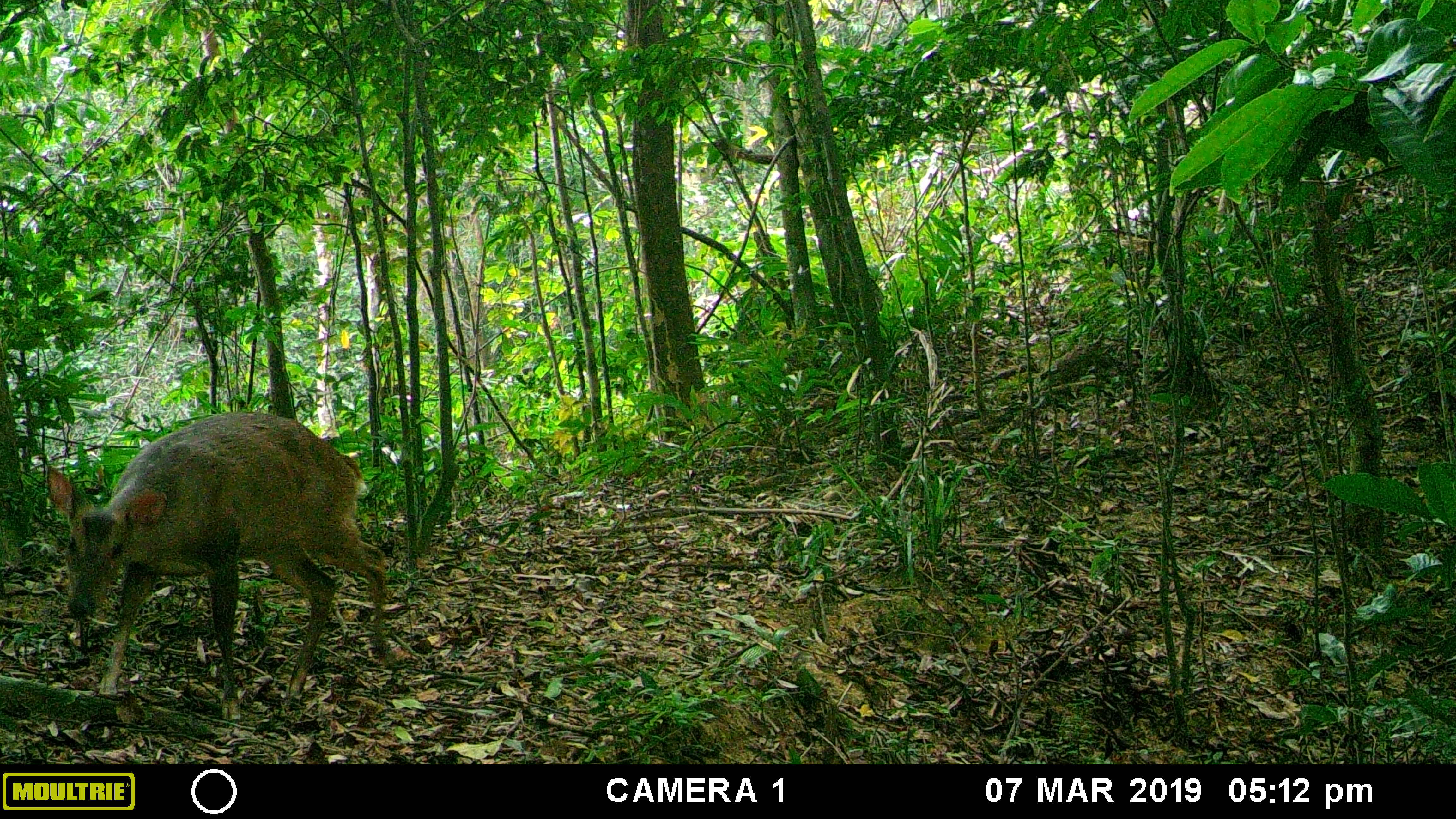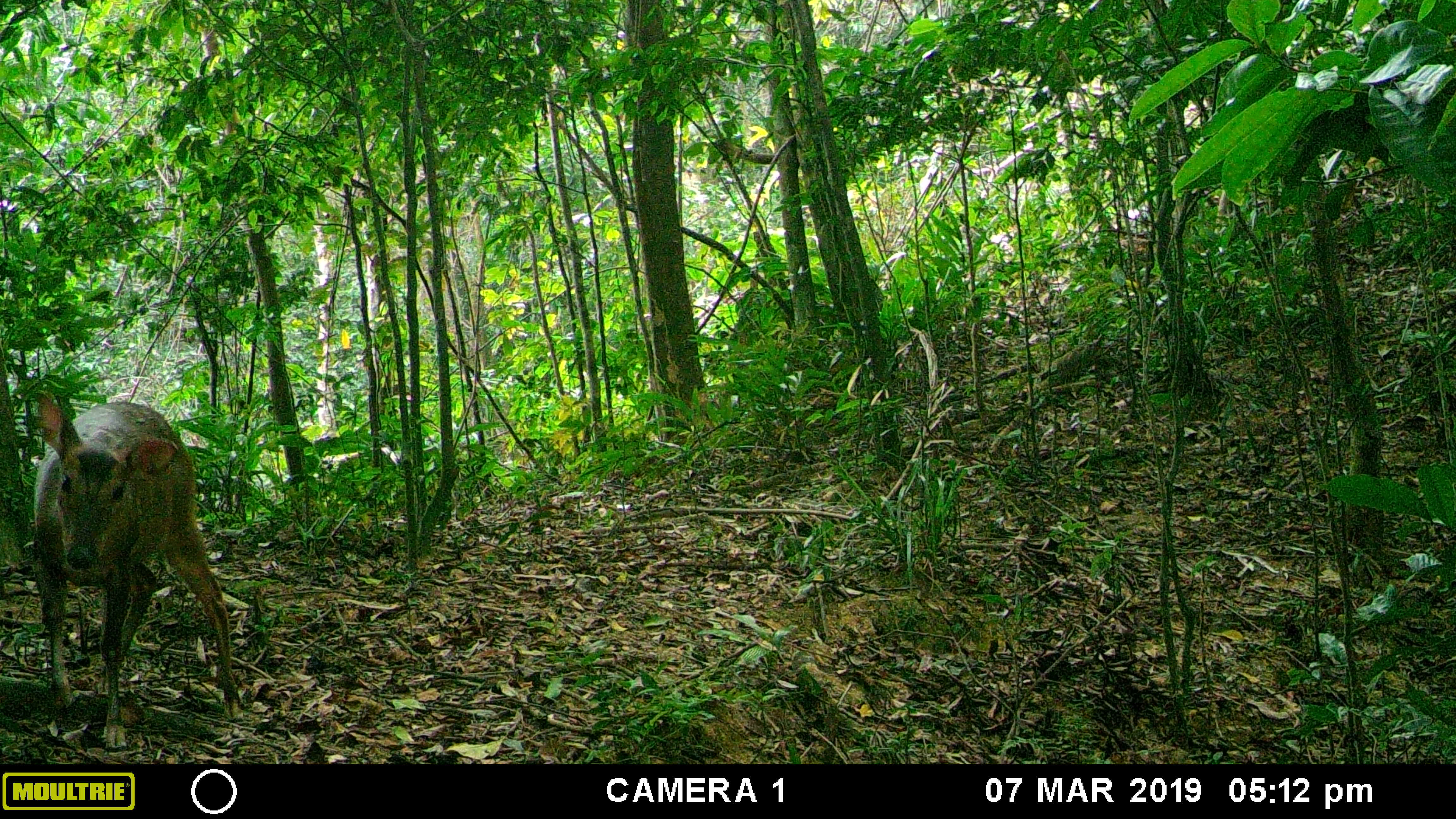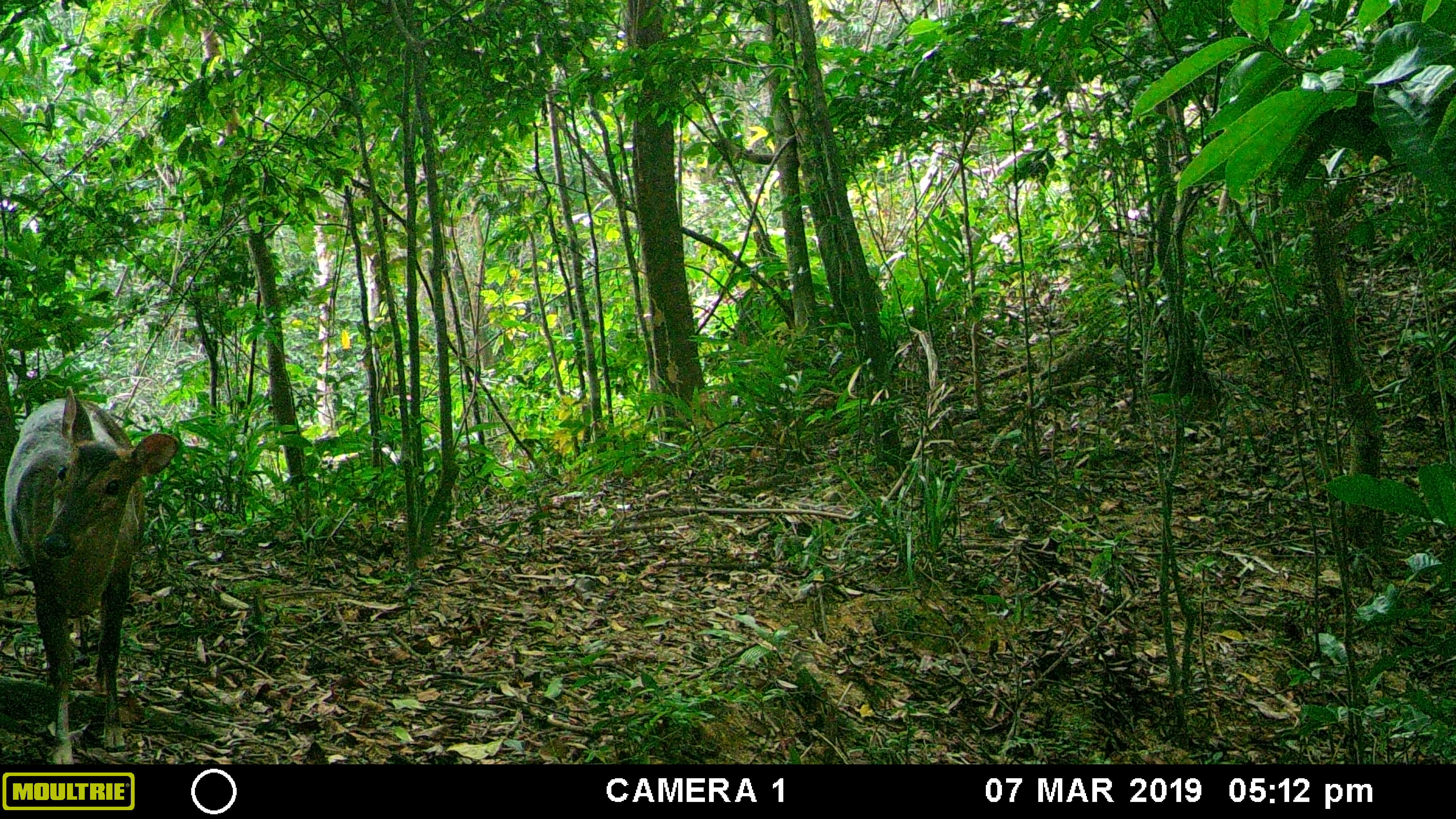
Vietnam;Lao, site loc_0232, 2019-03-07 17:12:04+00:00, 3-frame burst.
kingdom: Animalia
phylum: Chordata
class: Mammalia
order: Artiodactyla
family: Cervidae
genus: Muntiacus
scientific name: Muntiacus vuquangensis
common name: large-antlered muntjac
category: large antlered muntjac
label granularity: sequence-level